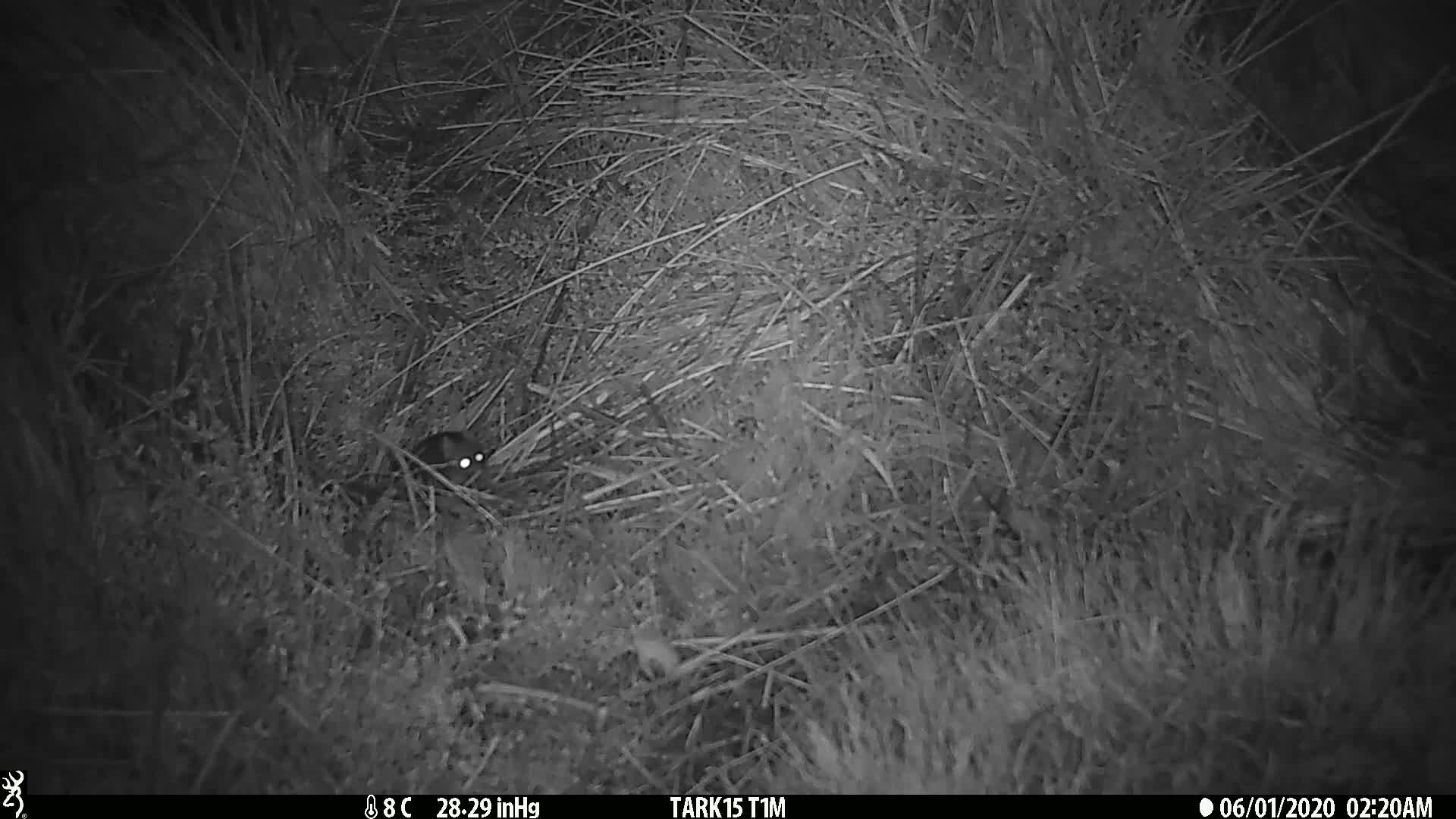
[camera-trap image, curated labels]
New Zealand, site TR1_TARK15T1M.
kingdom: Animalia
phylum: Chordata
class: Mammalia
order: Rodentia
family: Muridae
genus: Mus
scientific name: Mus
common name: mouse